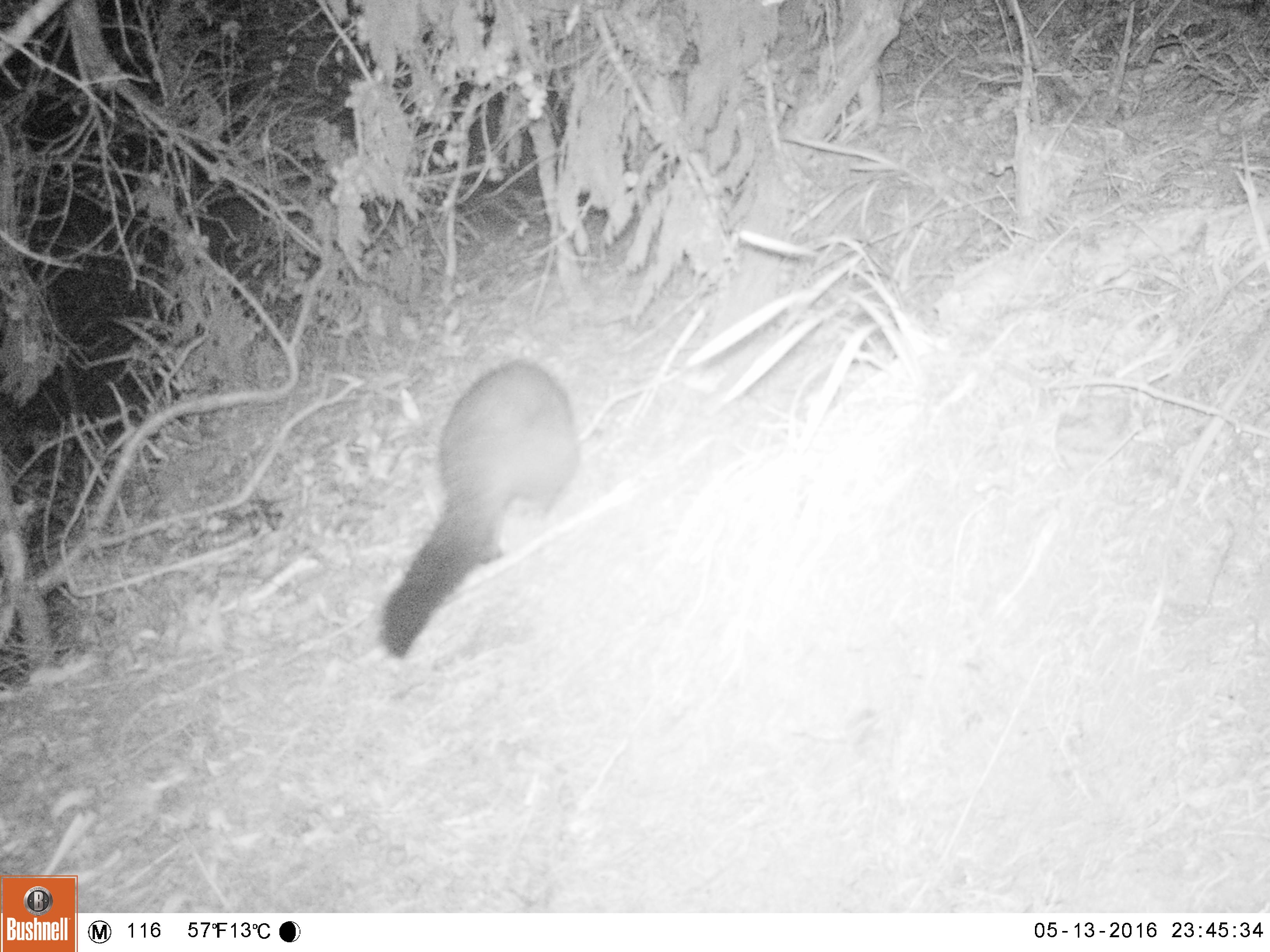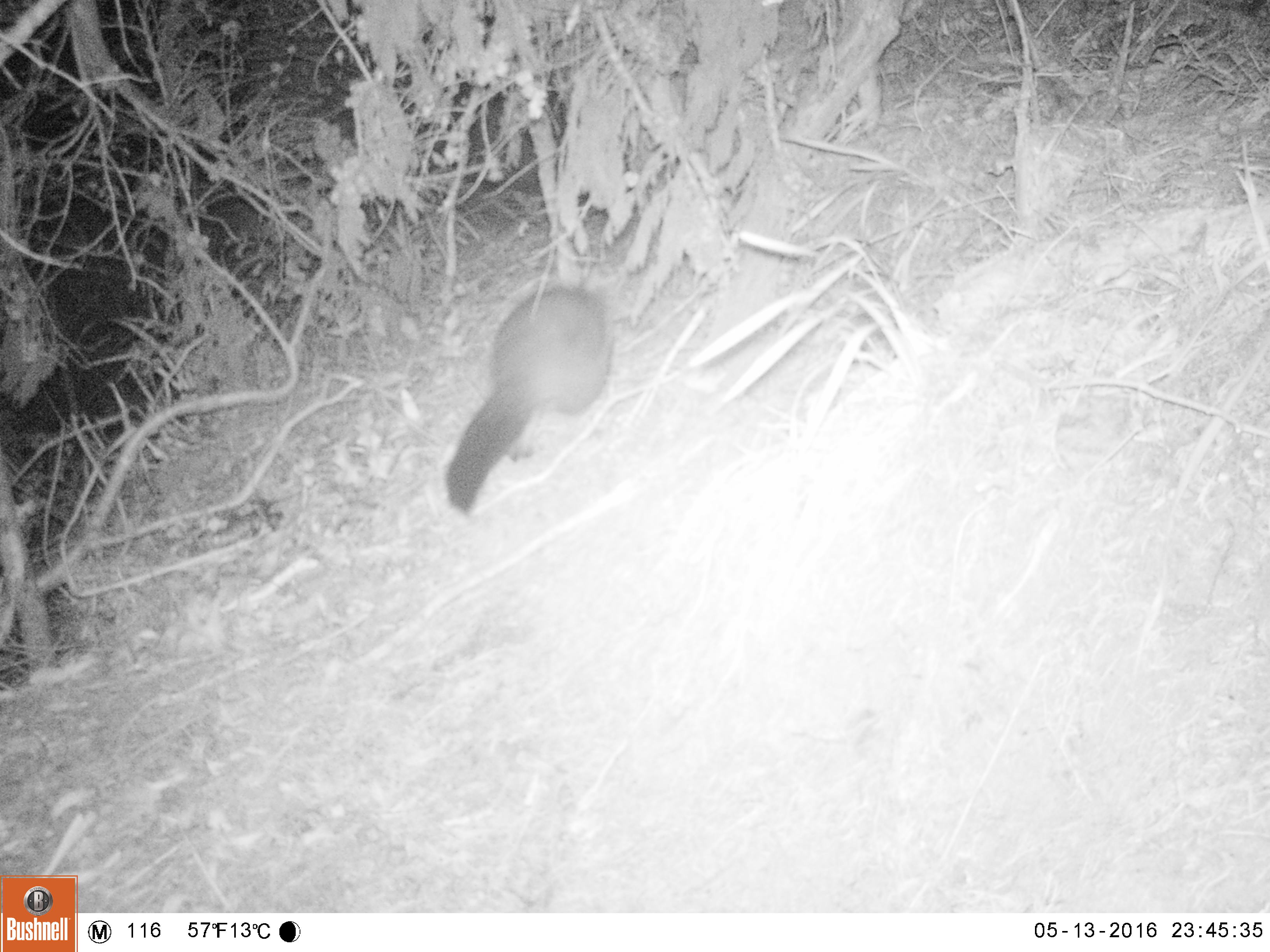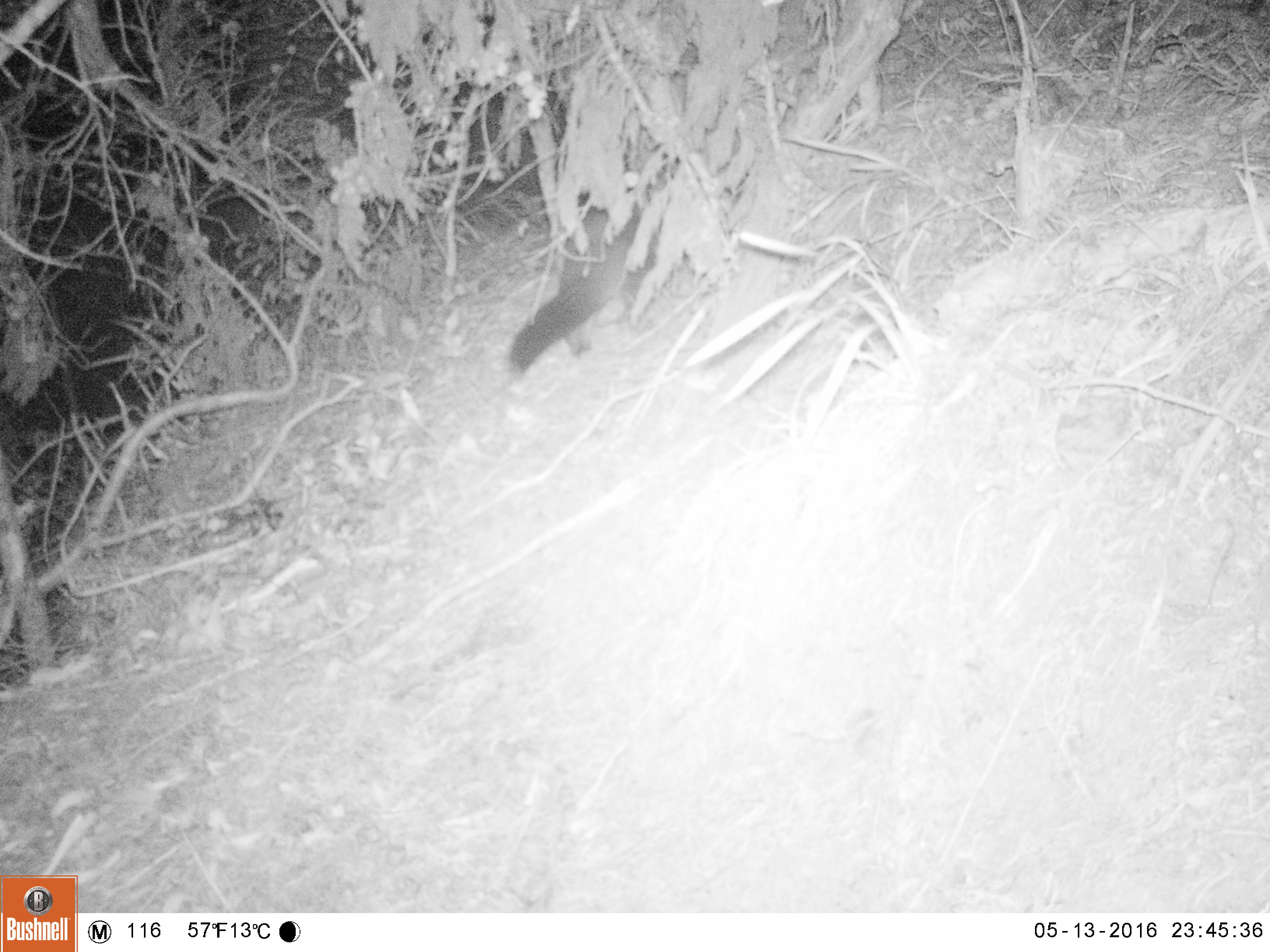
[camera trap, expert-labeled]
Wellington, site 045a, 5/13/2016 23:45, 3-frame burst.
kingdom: Animalia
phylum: Chordata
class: Mammalia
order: Didelphimorphia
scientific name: Didelphimorphia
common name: possum